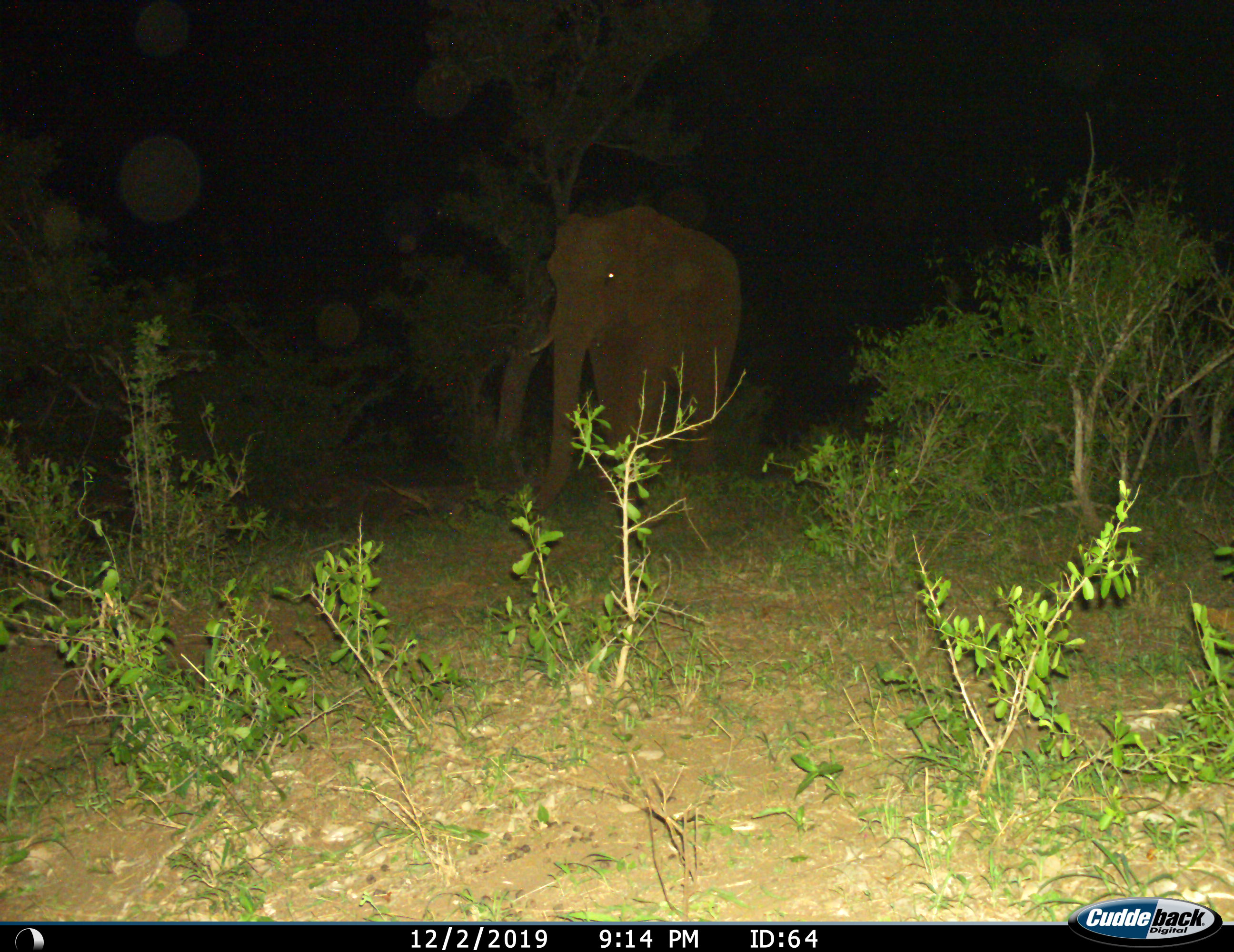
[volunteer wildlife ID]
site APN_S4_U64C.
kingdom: Animalia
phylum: Chordata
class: Mammalia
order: Proboscidea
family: Elephantidae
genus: Loxodonta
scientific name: Loxodonta africana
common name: african bush elephant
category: elephant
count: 1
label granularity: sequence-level